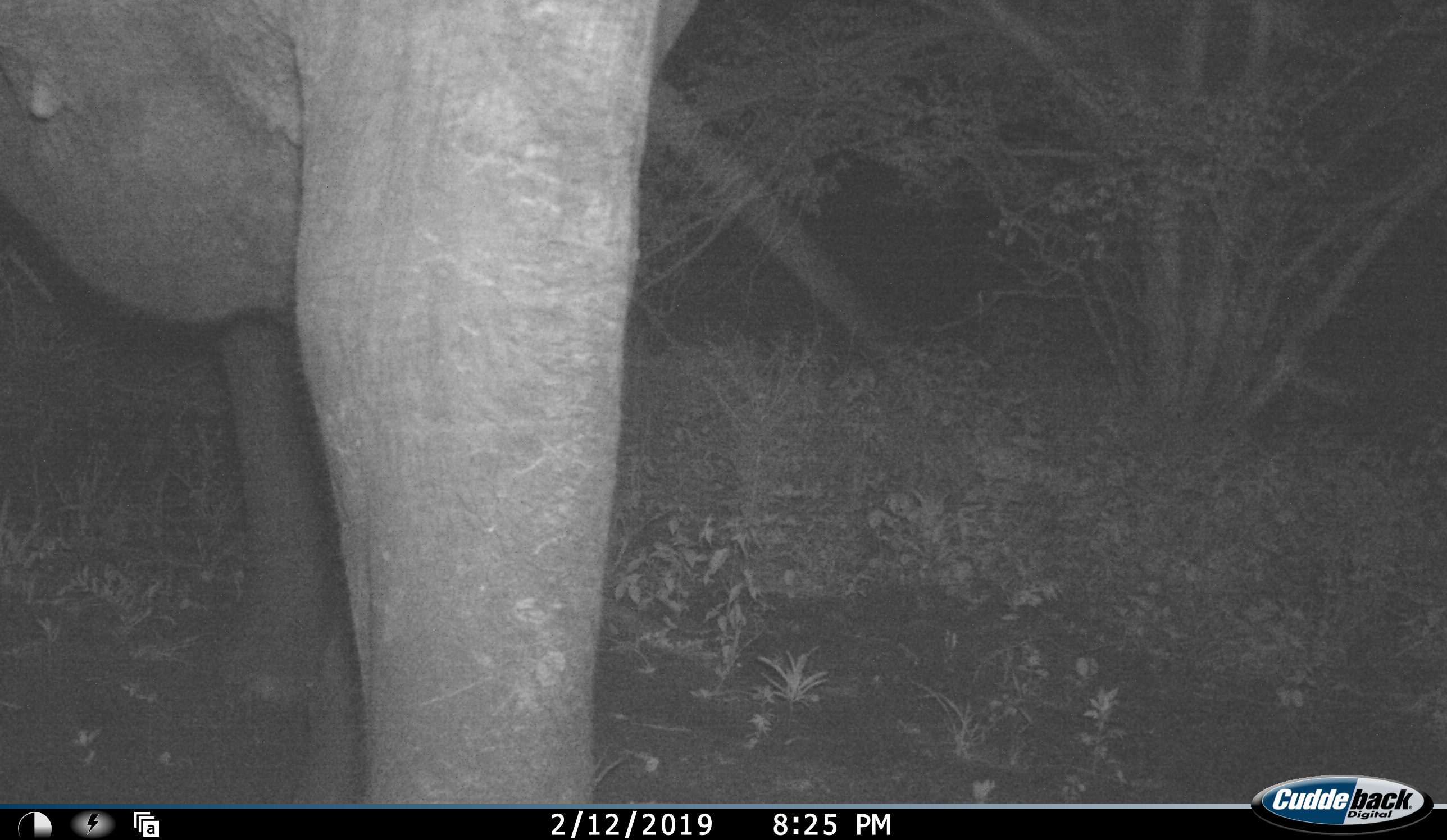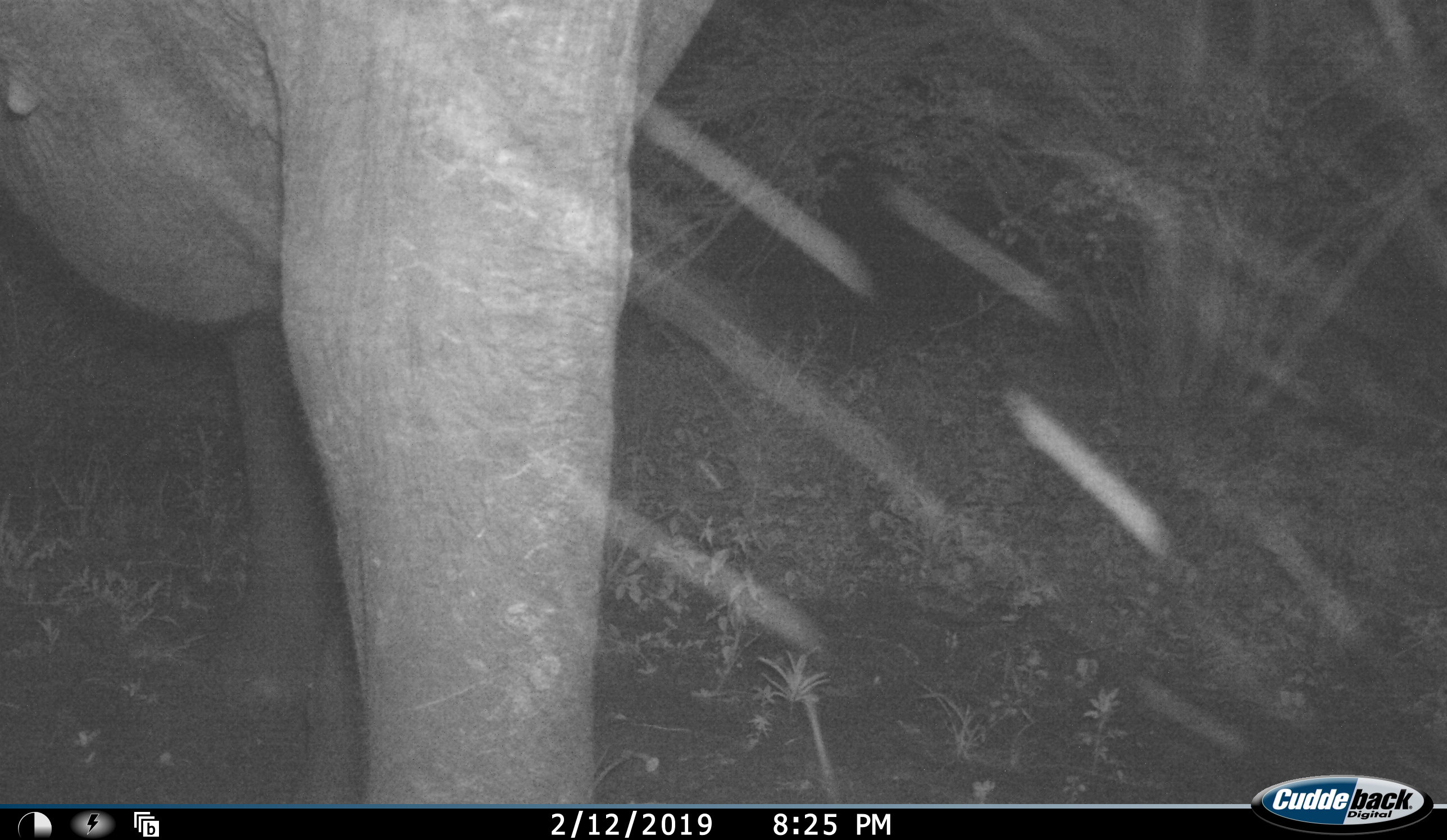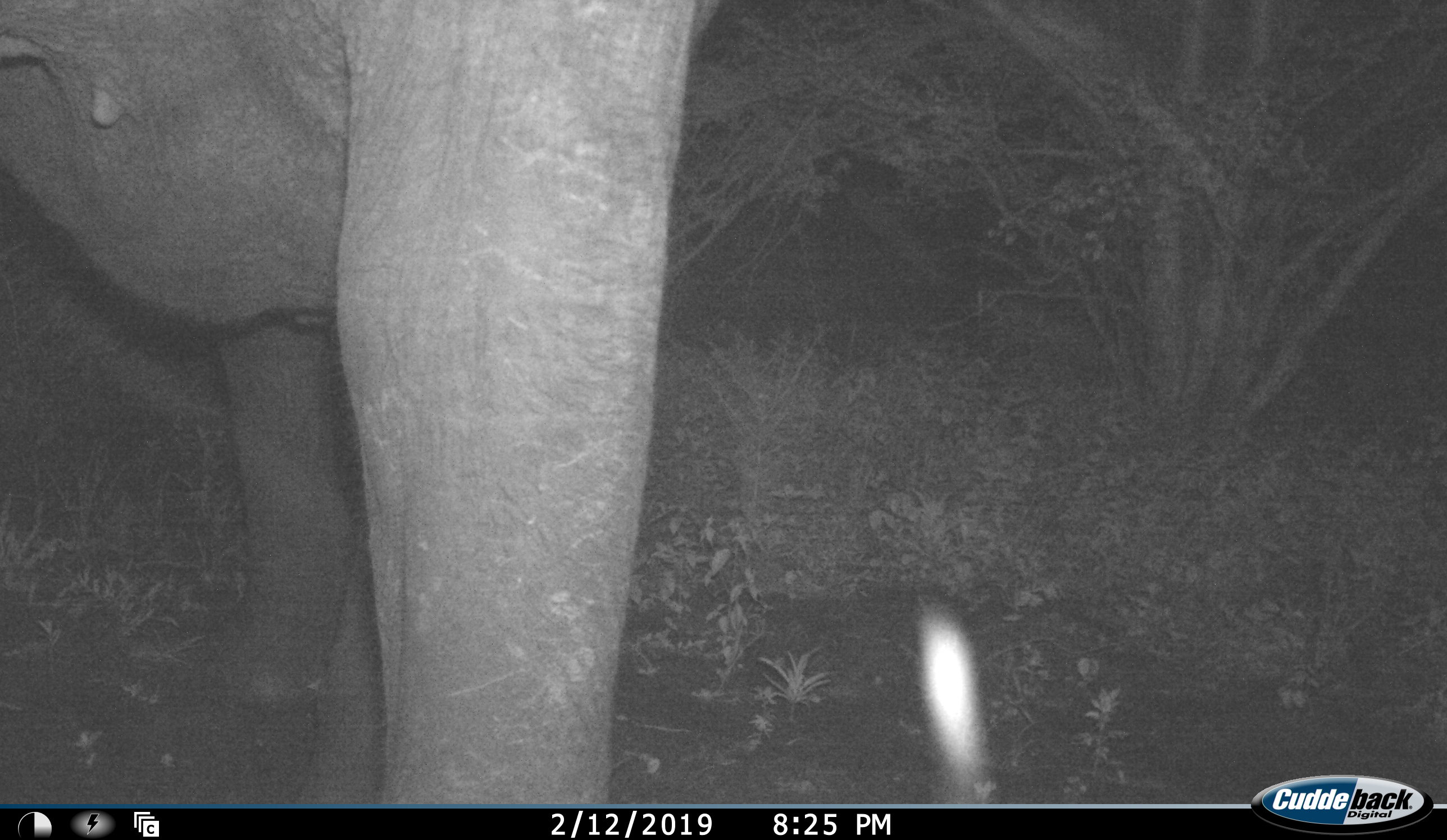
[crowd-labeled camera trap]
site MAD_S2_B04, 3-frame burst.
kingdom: Animalia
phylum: Chordata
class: Mammalia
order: Proboscidea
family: Elephantidae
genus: Loxodonta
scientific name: Loxodonta africana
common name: african bush elephant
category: elephant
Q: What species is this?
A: Elephant (african bush elephant) (Loxodonta africana).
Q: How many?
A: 1.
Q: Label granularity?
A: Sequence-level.